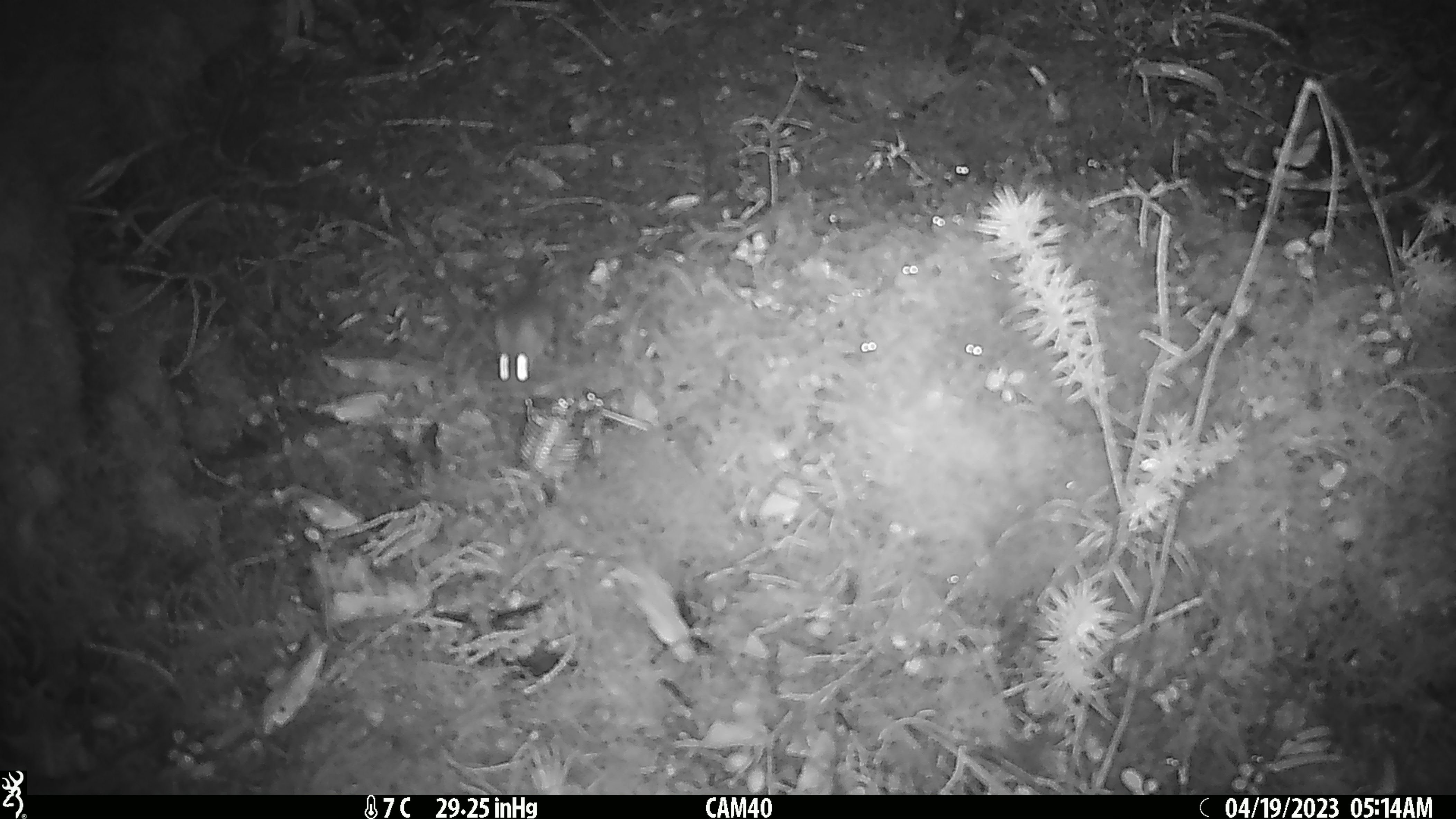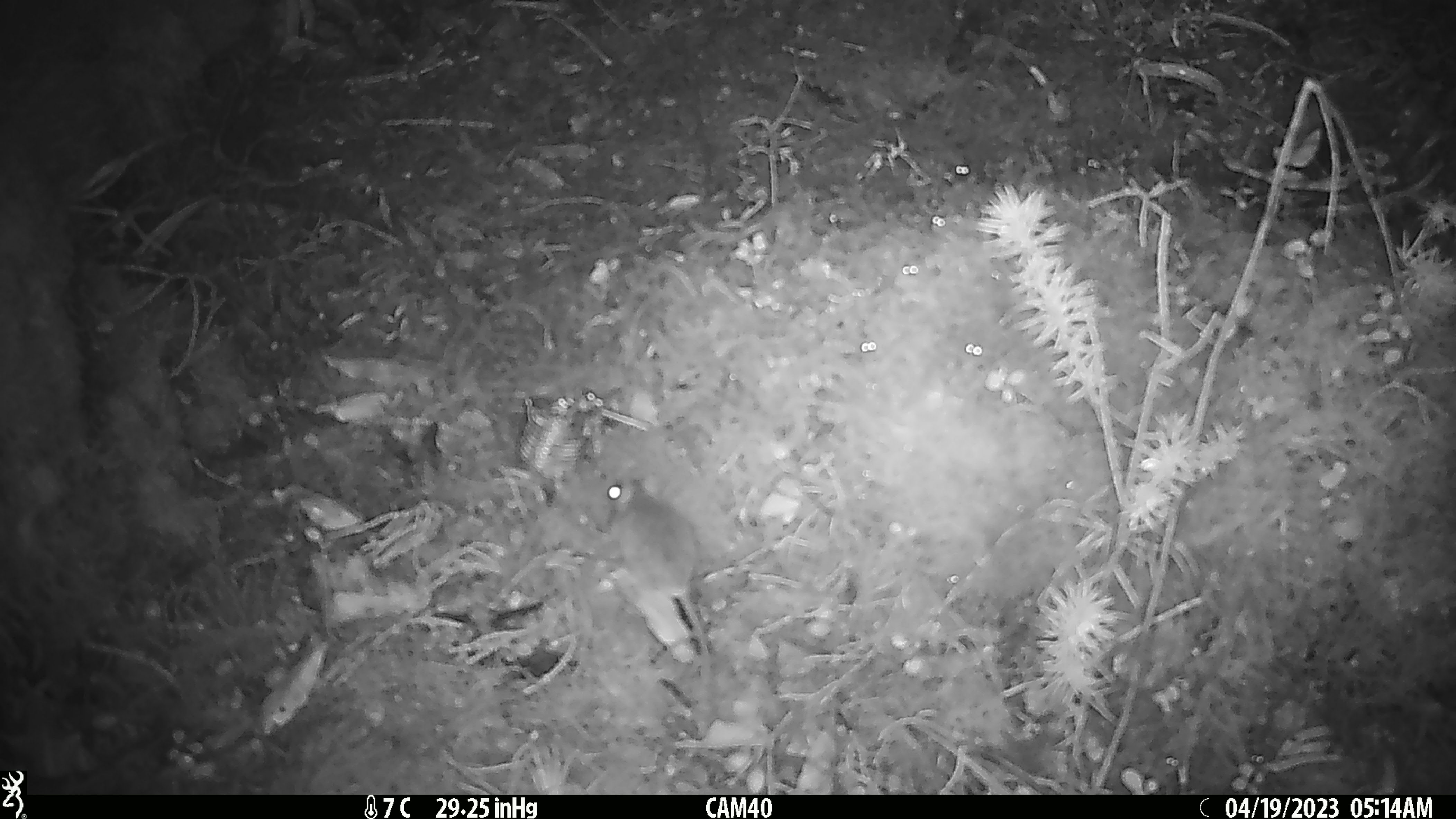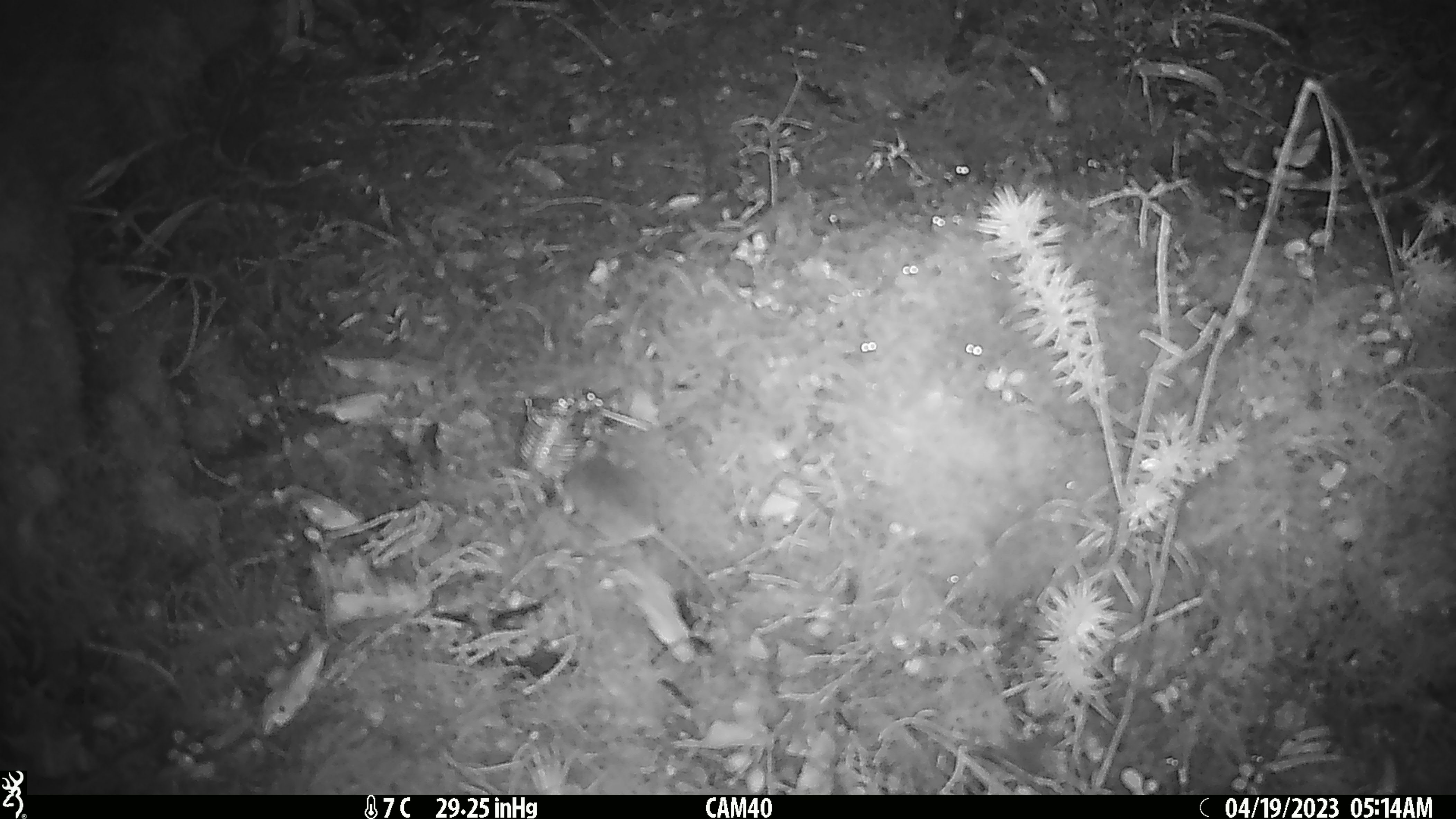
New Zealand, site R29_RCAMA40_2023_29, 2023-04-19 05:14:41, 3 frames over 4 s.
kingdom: Animalia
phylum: Chordata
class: Mammalia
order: Rodentia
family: Muridae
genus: Mus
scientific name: Mus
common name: mouse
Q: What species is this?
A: Mouse (Mus).